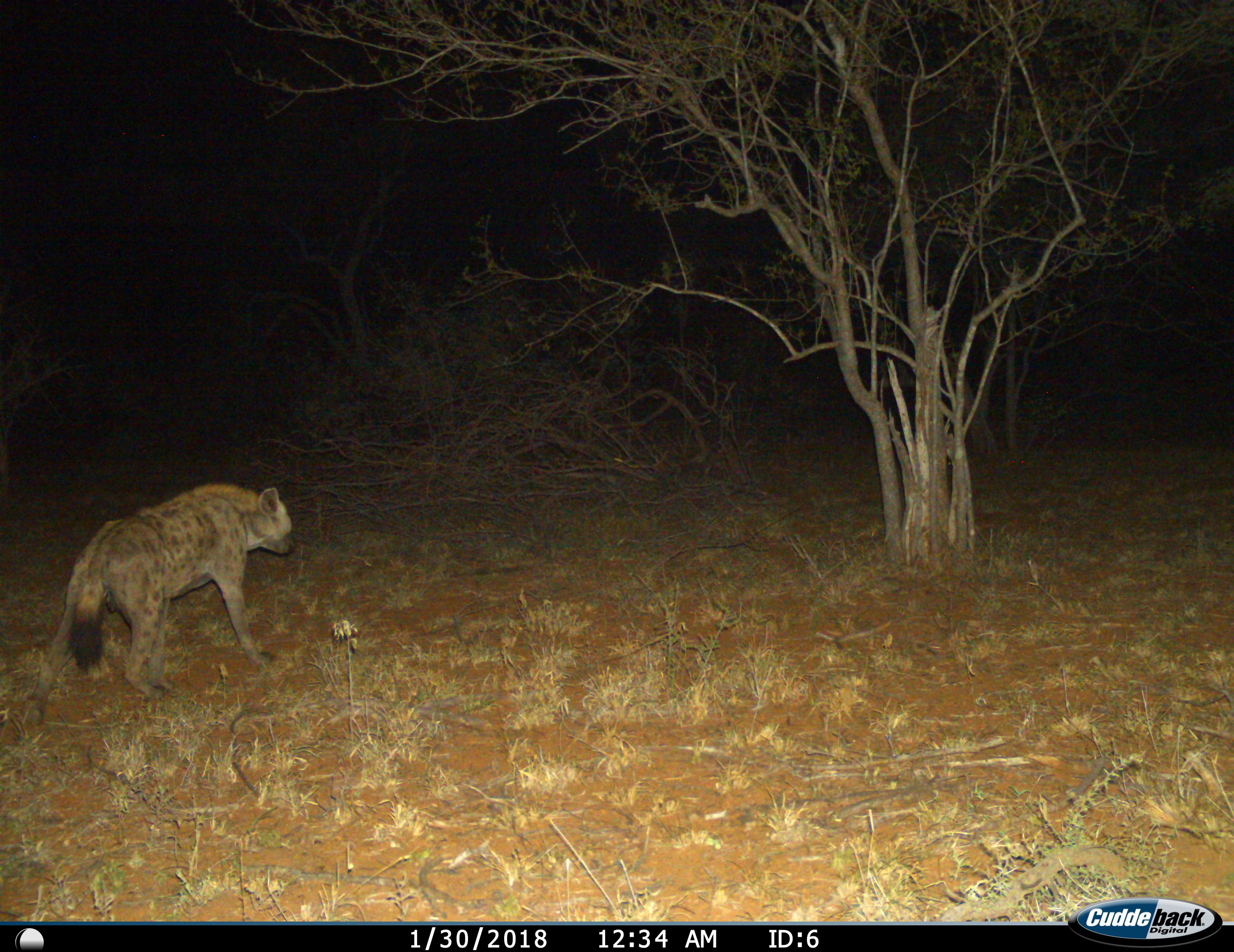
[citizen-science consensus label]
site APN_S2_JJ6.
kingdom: Animalia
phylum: Chordata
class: Mammalia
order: Carnivora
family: Hyaenidae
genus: Crocuta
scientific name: Crocuta crocuta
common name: spotted hyena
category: hyenaspotted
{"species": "hyenaspotted (spotted hyena) (Crocuta crocuta)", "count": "1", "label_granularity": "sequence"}